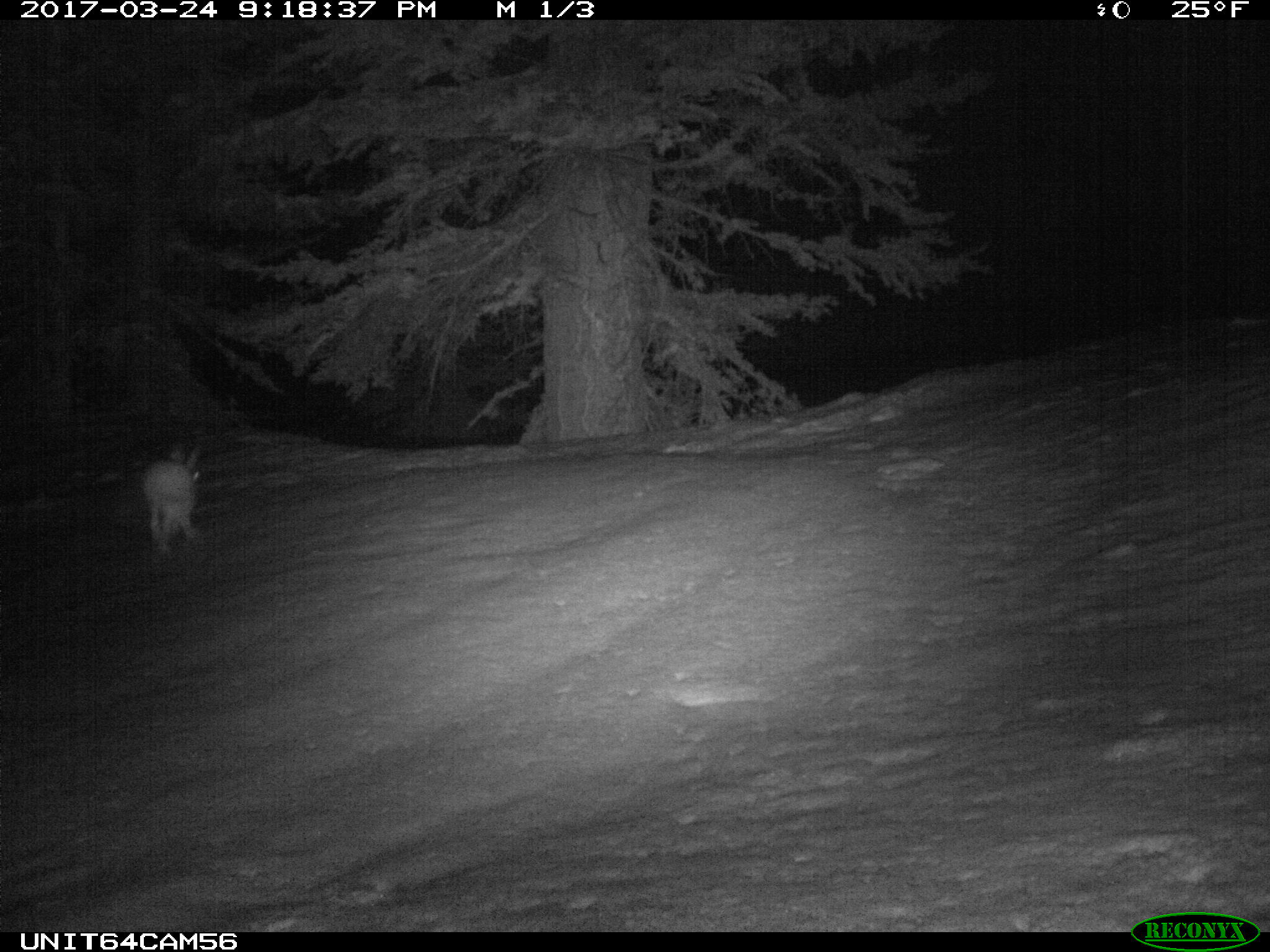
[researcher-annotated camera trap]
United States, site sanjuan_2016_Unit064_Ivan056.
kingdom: Animalia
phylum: Chordata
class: Mammalia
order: Lagomorpha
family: Leporidae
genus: Lepus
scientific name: Lepus americanus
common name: snowshoe hare